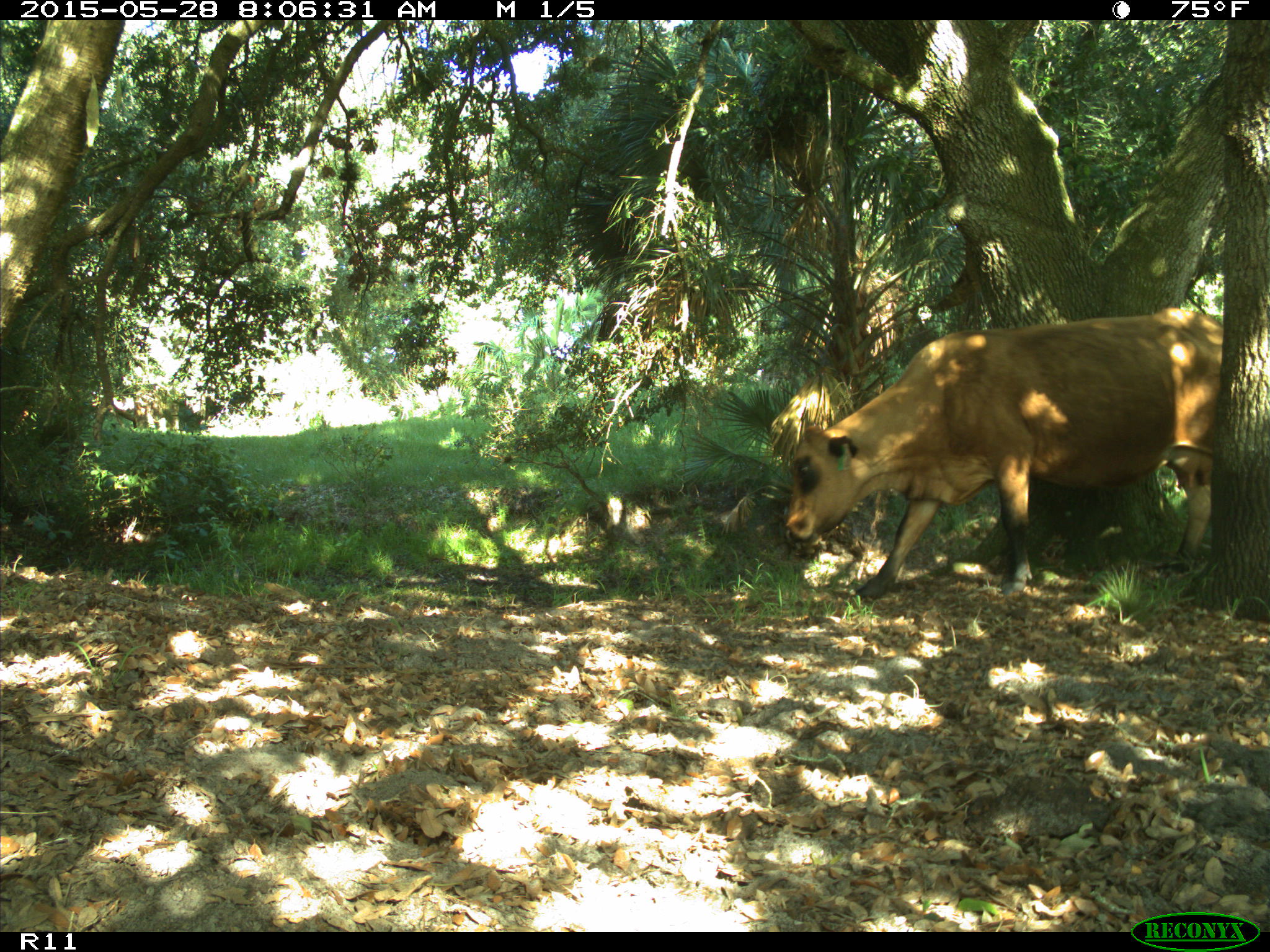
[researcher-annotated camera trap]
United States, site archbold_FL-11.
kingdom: Animalia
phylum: Chordata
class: Mammalia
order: Artiodactyla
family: Bovidae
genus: Bos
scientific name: Bos taurus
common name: domestic cow